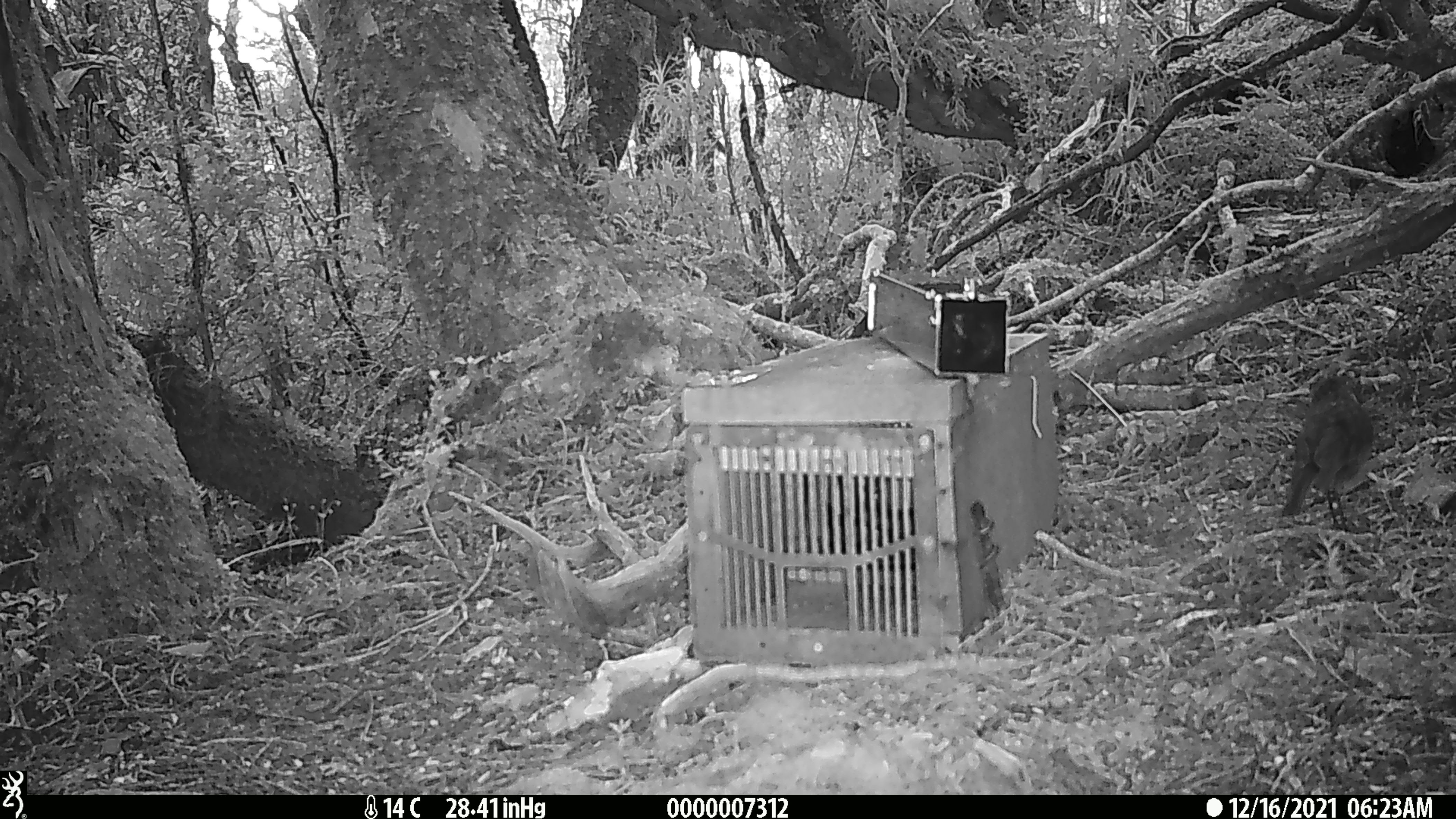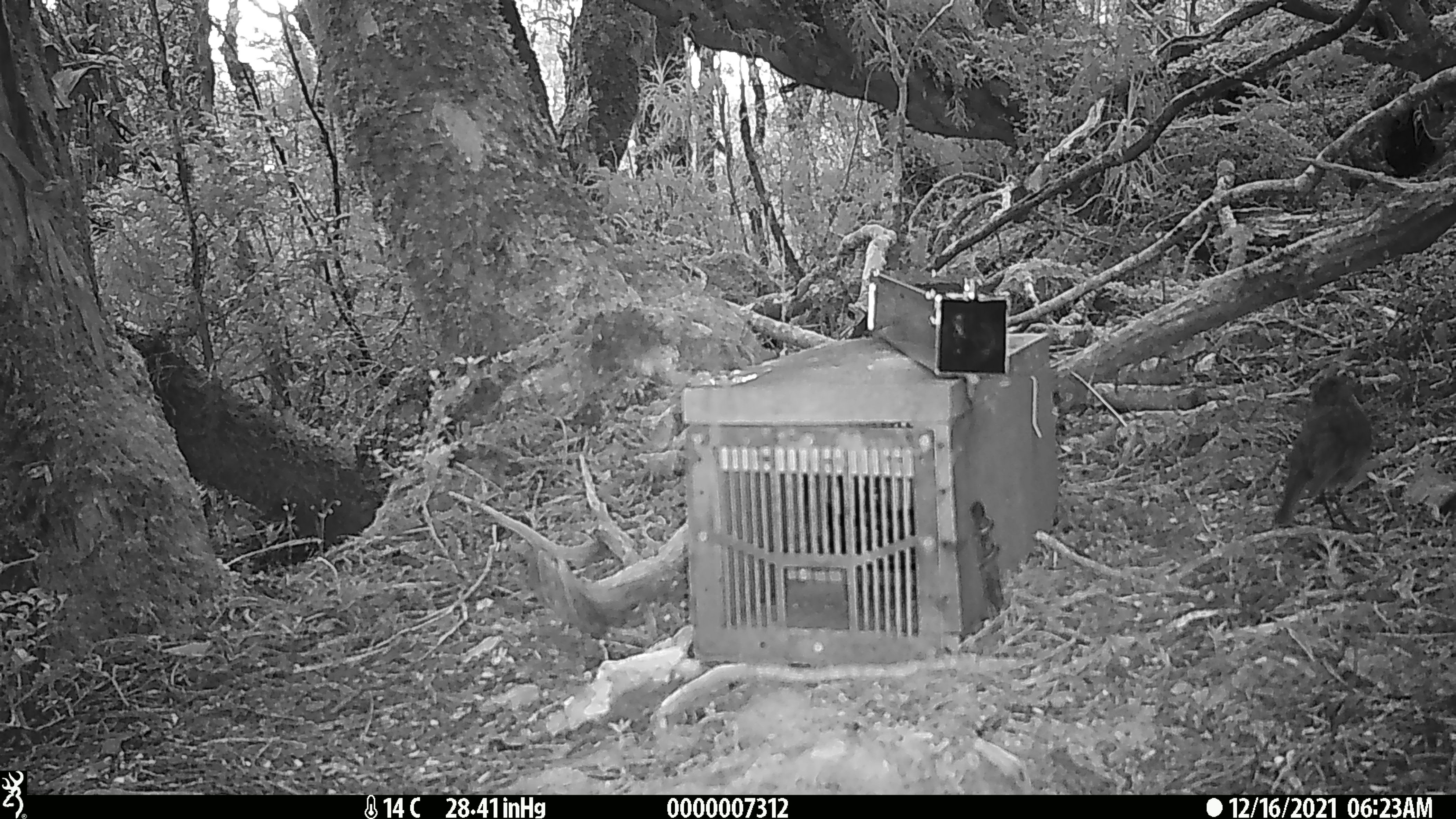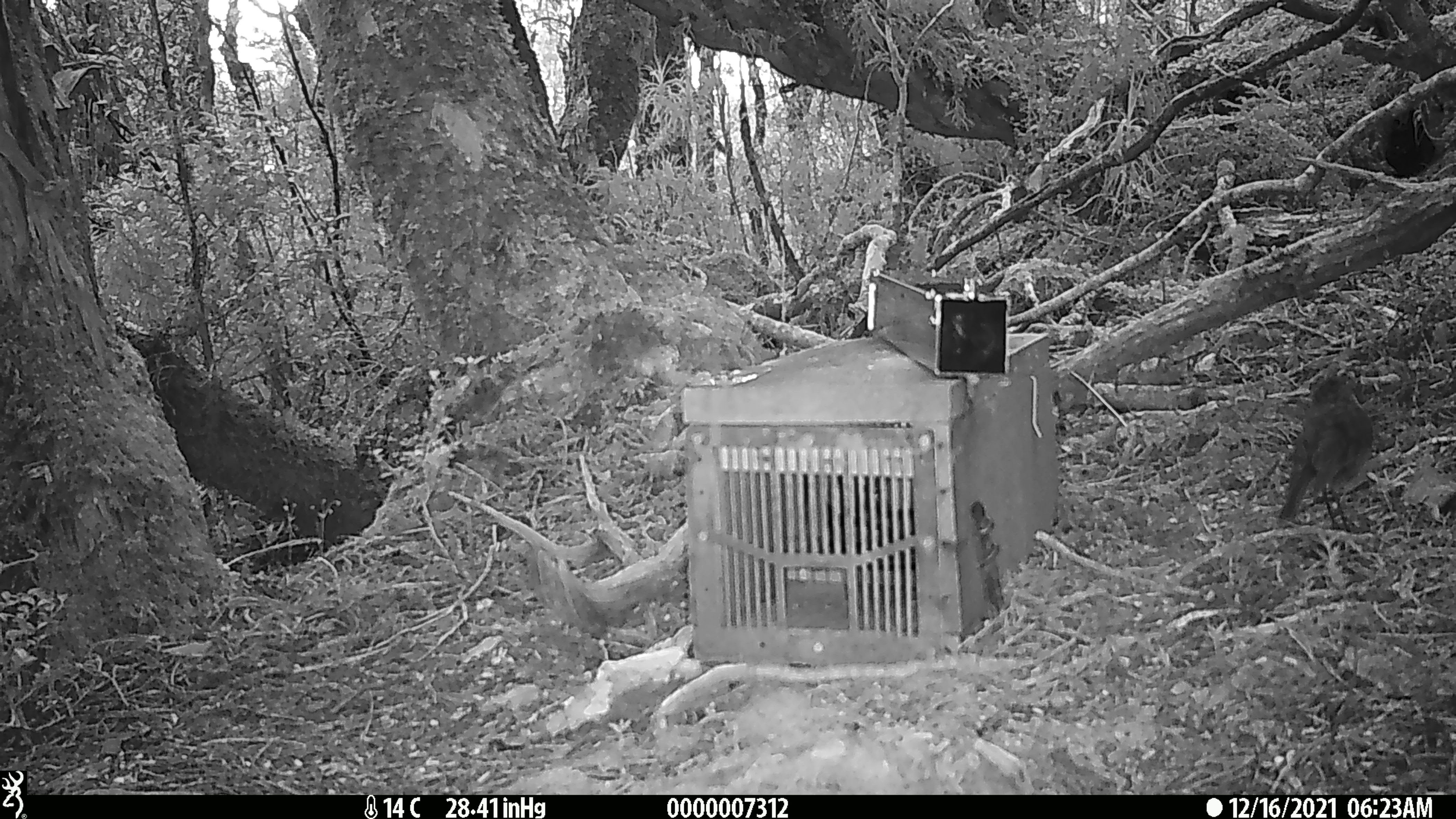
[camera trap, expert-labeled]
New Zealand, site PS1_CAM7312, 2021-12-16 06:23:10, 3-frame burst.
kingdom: Animalia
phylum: Chordata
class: Aves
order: Passeriformes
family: Petroicidae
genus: Petroica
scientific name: Petroica australis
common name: new zealand robin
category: robin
Robin (new zealand robin) (Petroica australis).